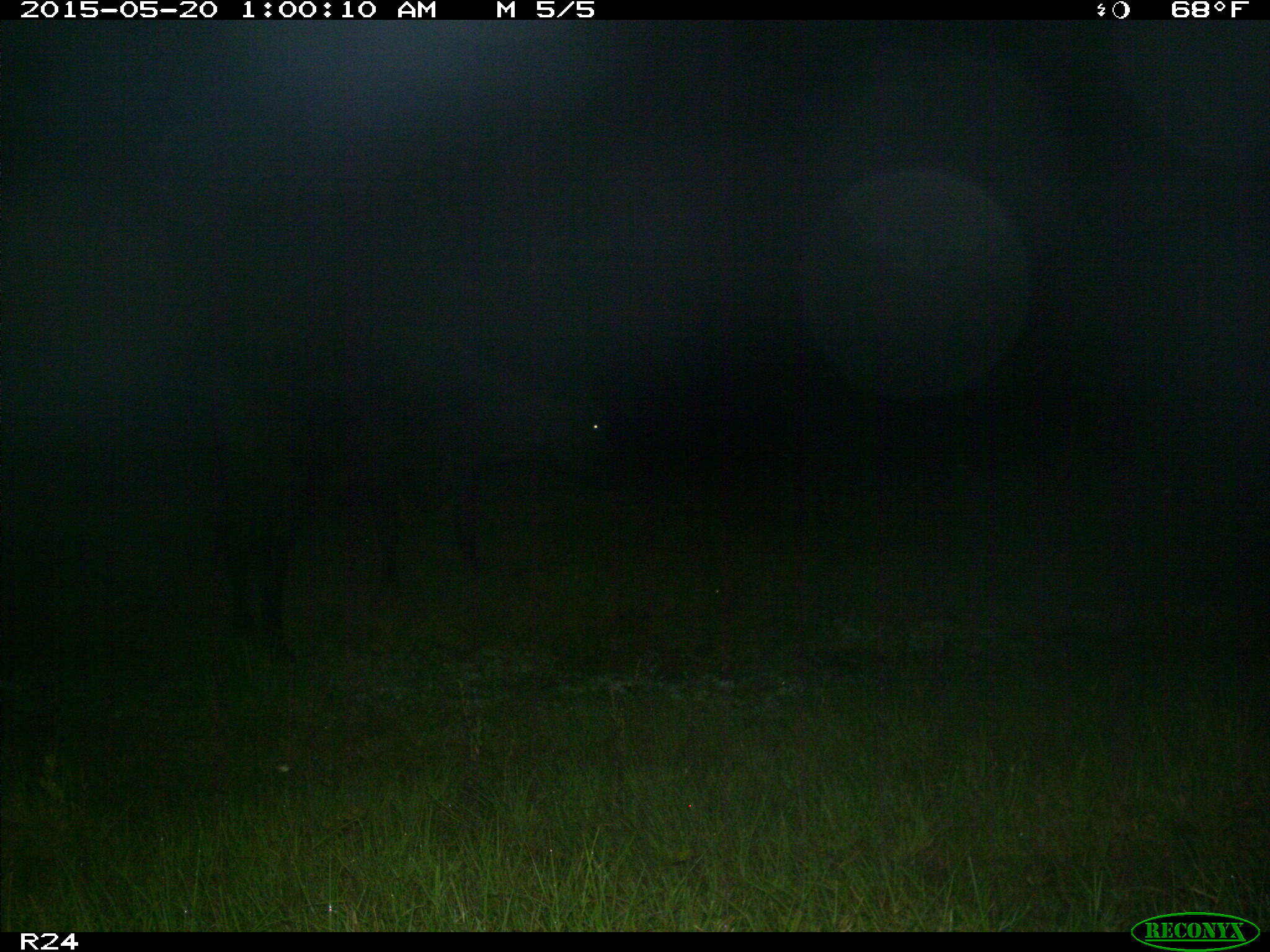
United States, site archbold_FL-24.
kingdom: Animalia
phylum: Chordata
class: Mammalia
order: Artiodactyla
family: Bovidae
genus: Bos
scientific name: Bos taurus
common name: domestic cow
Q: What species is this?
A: Bos taurus (domestic cow).